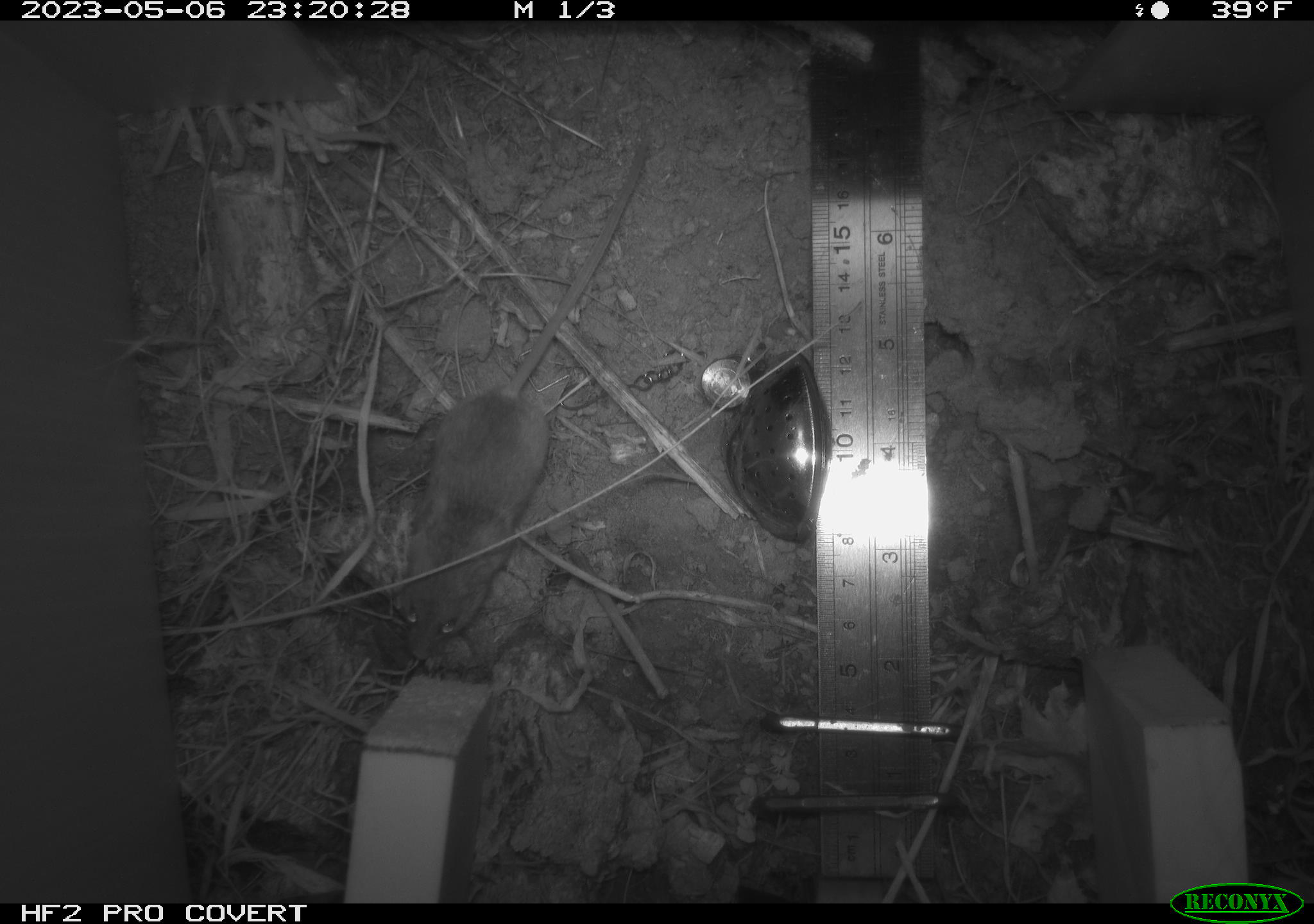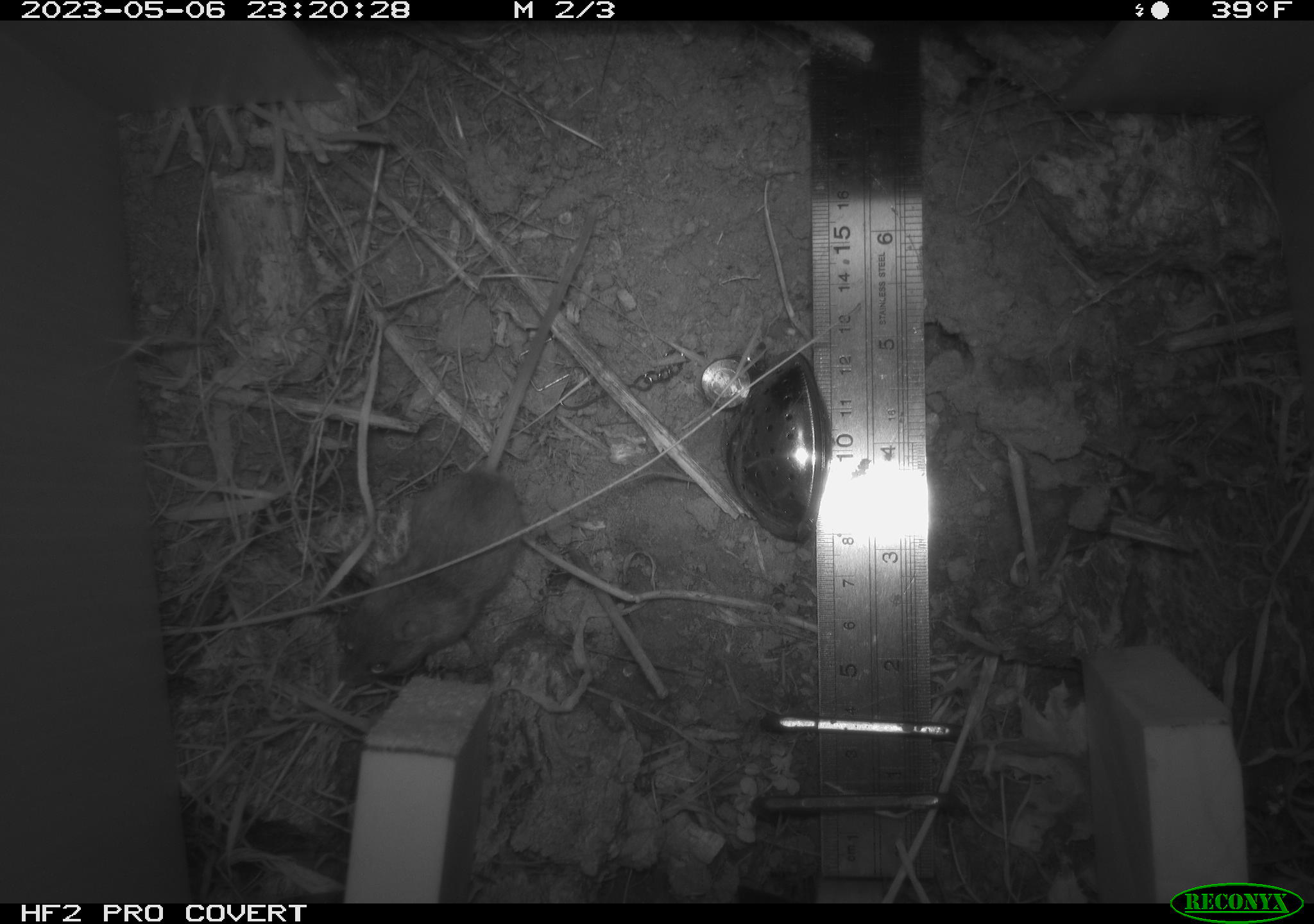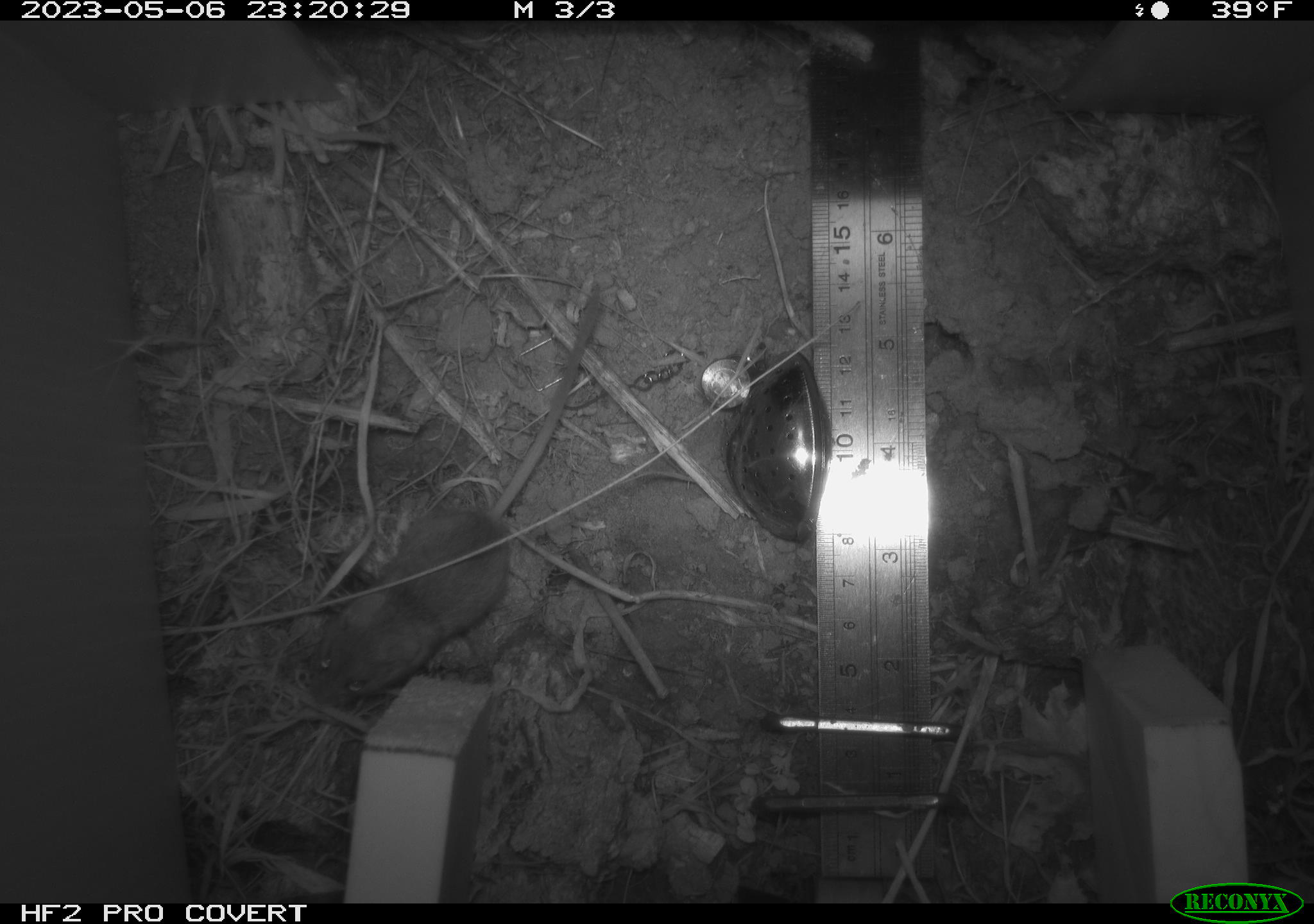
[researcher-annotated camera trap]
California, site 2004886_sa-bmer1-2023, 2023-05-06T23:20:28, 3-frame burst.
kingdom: Animalia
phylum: Chordata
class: Mammalia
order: Rodentia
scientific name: Rodentia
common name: mouse species